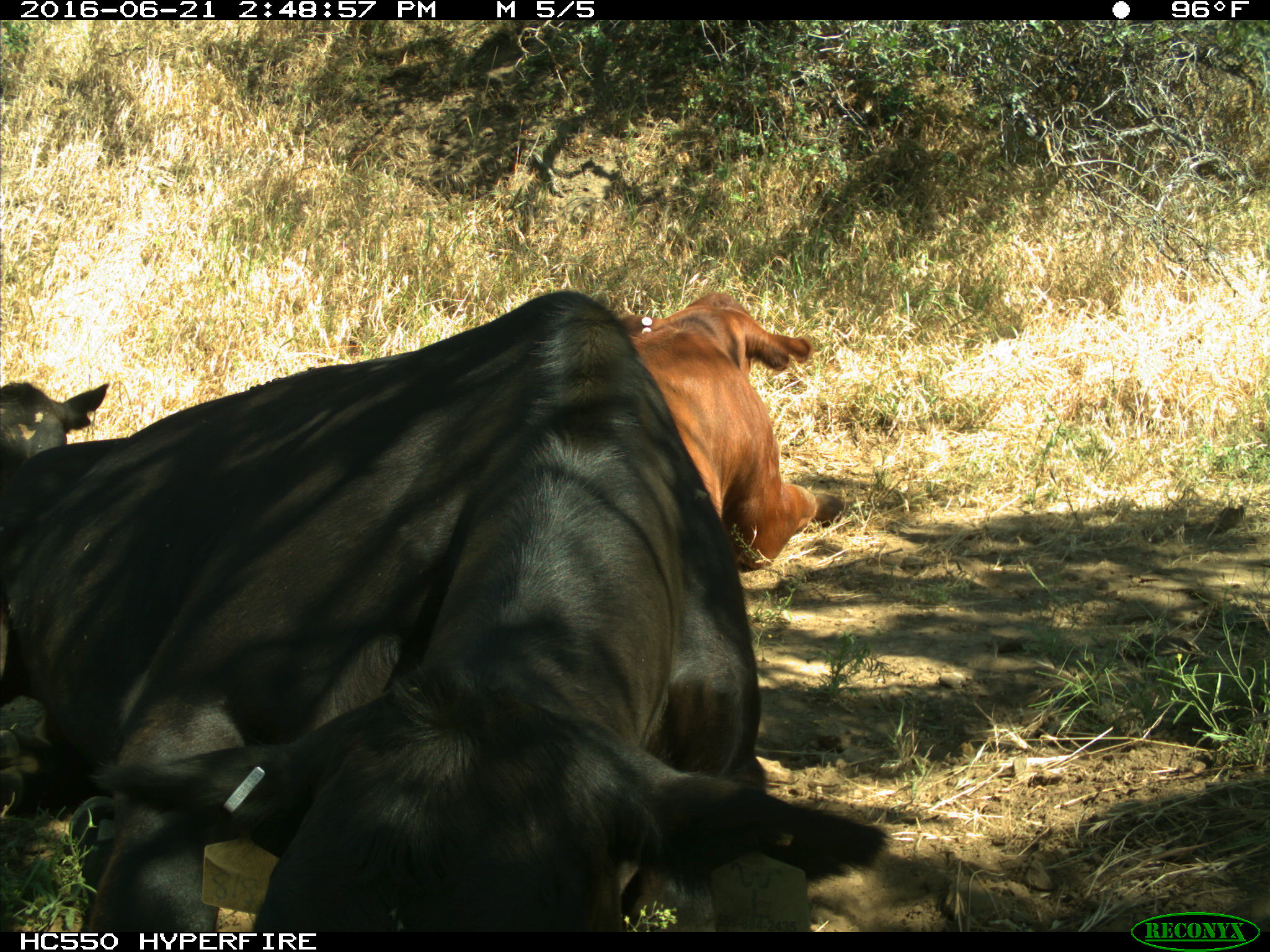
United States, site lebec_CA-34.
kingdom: Animalia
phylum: Chordata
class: Mammalia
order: Artiodactyla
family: Bovidae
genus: Bos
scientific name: Bos taurus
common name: domestic cow